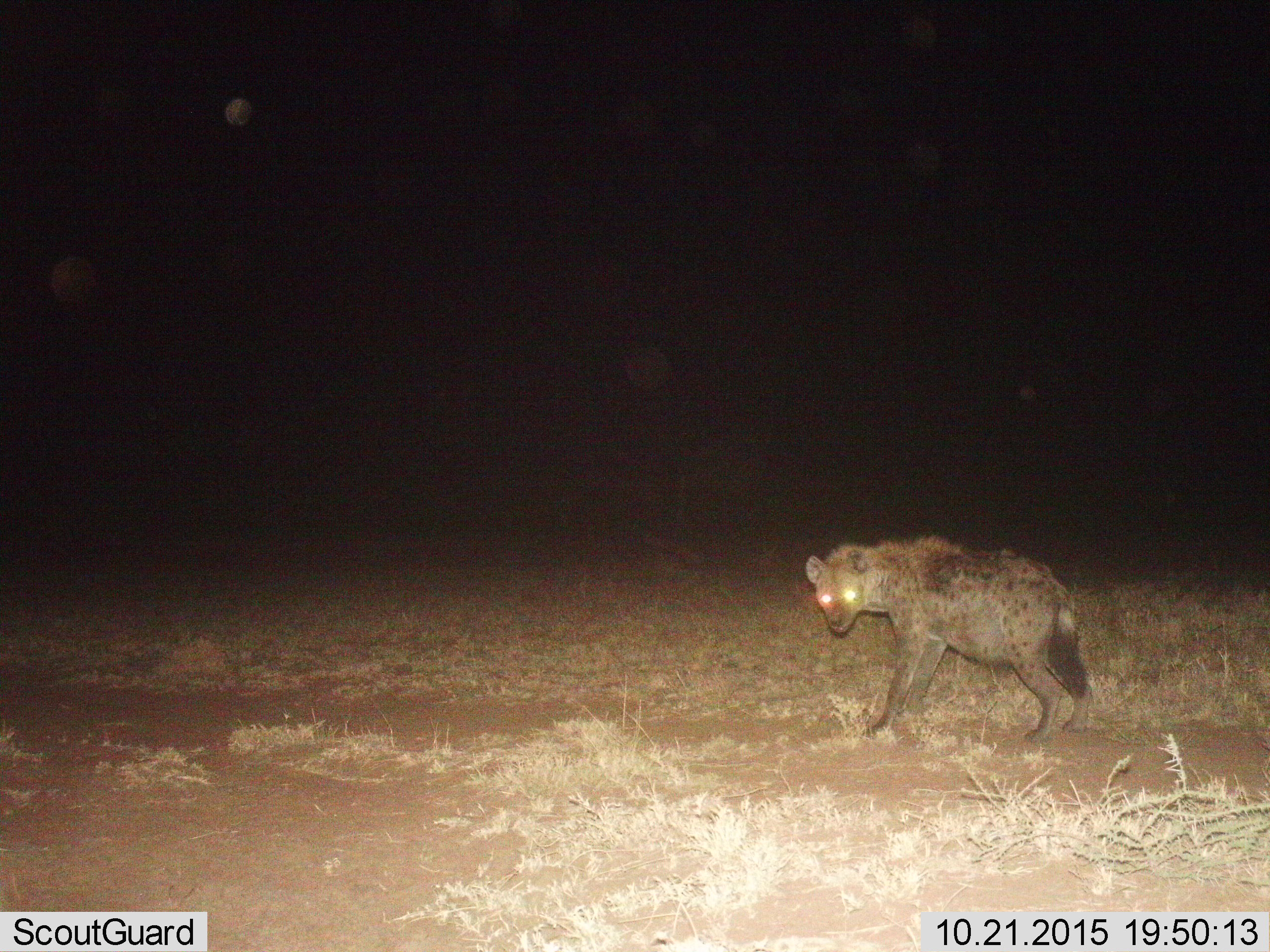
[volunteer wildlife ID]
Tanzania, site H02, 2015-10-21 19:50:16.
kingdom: Animalia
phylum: Chordata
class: Mammalia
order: Carnivora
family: Hyaenidae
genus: Crocuta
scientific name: Crocuta crocuta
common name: spotted hyena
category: hyenaspotted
Hyenaspotted (spotted hyena) (Crocuta crocuta), count 1. Behavior (volunteer vote fractions): standing 70%, resting 0%, moving 40%, interacting 0%. Young present (vote fraction): 0%. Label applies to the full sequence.